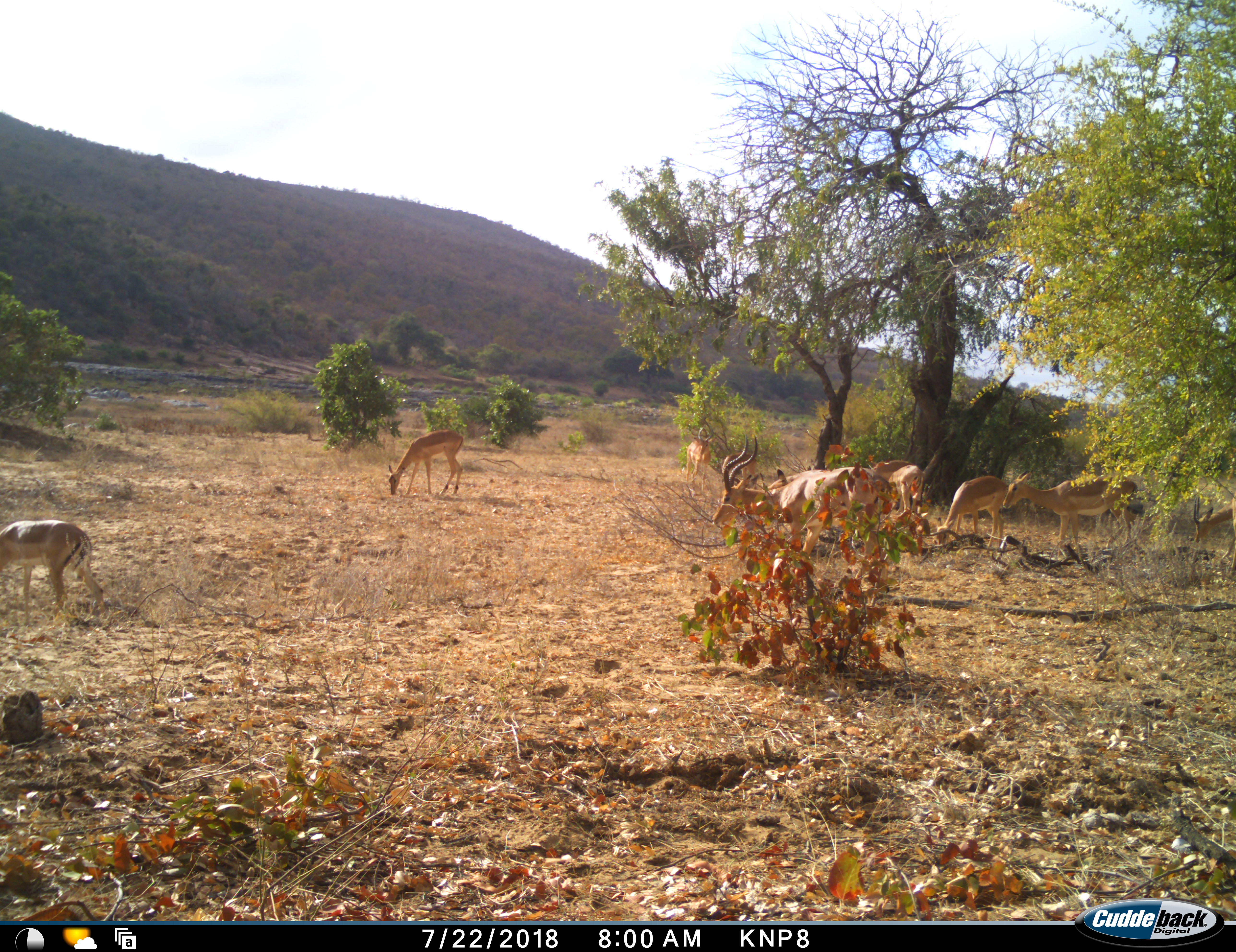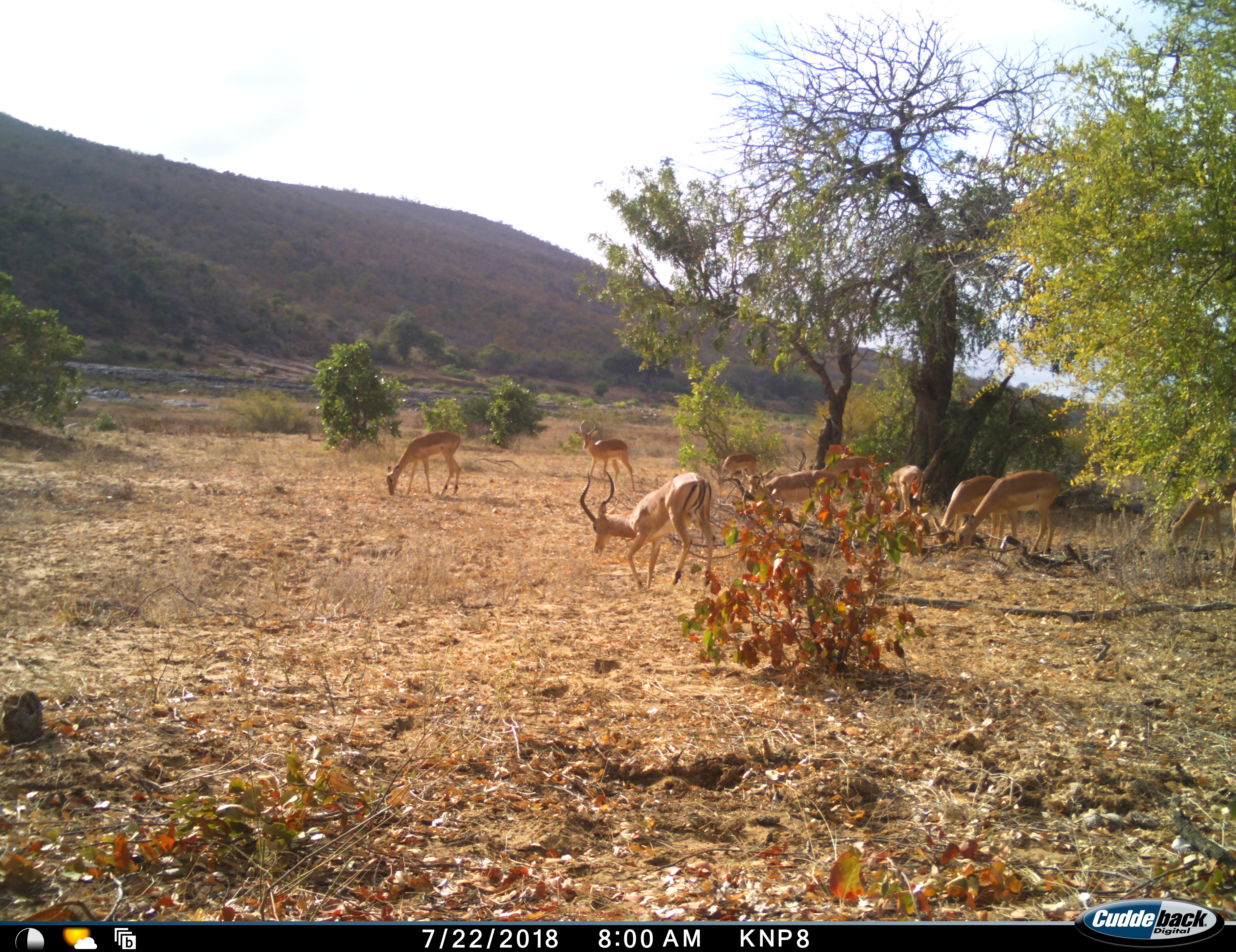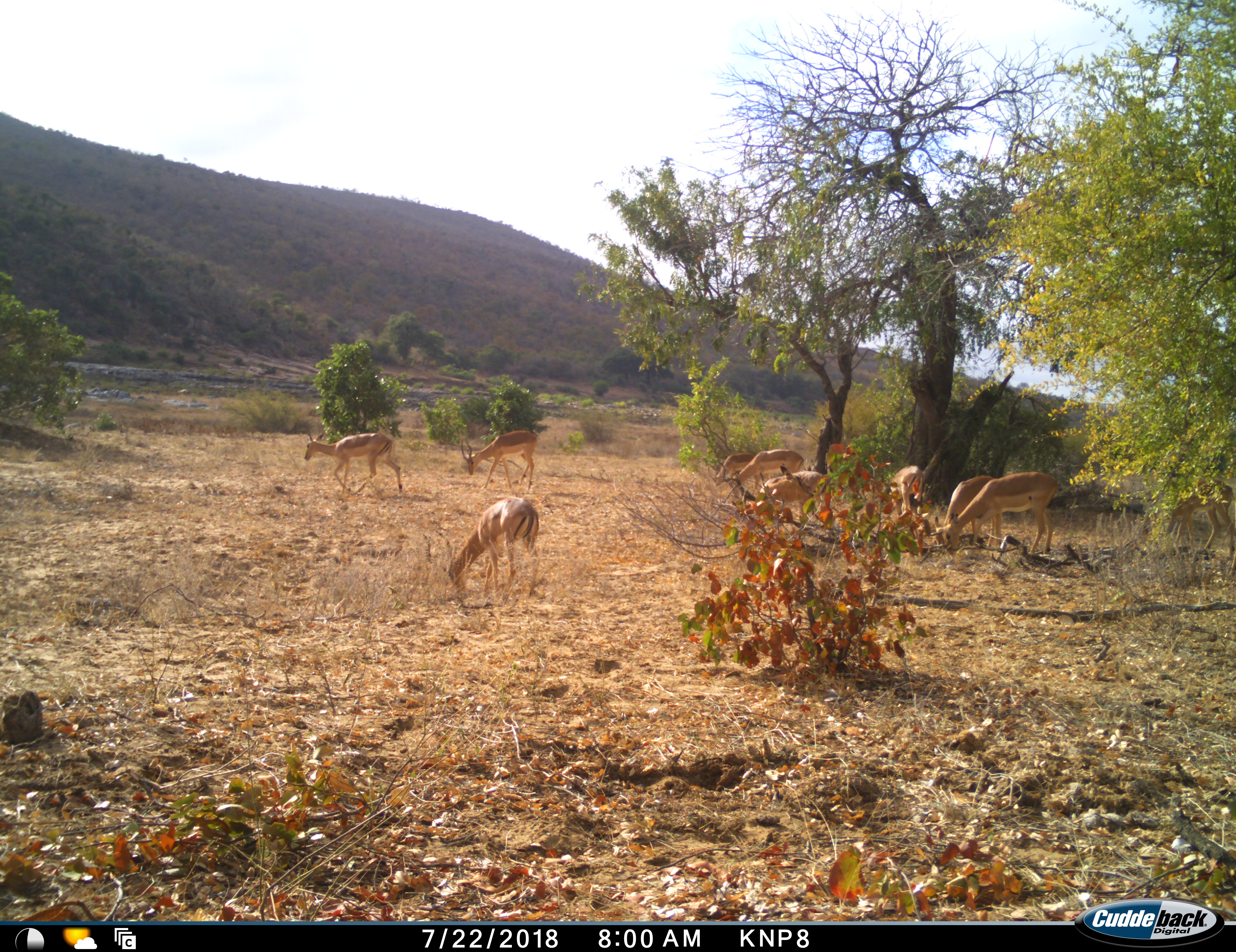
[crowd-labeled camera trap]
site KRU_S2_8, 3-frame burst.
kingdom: Animalia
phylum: Chordata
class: Mammalia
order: Artiodactyla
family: Bovidae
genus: Aepyceros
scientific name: Aepyceros melampus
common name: impala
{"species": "impala (Aepyceros melampus)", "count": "10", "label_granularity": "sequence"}